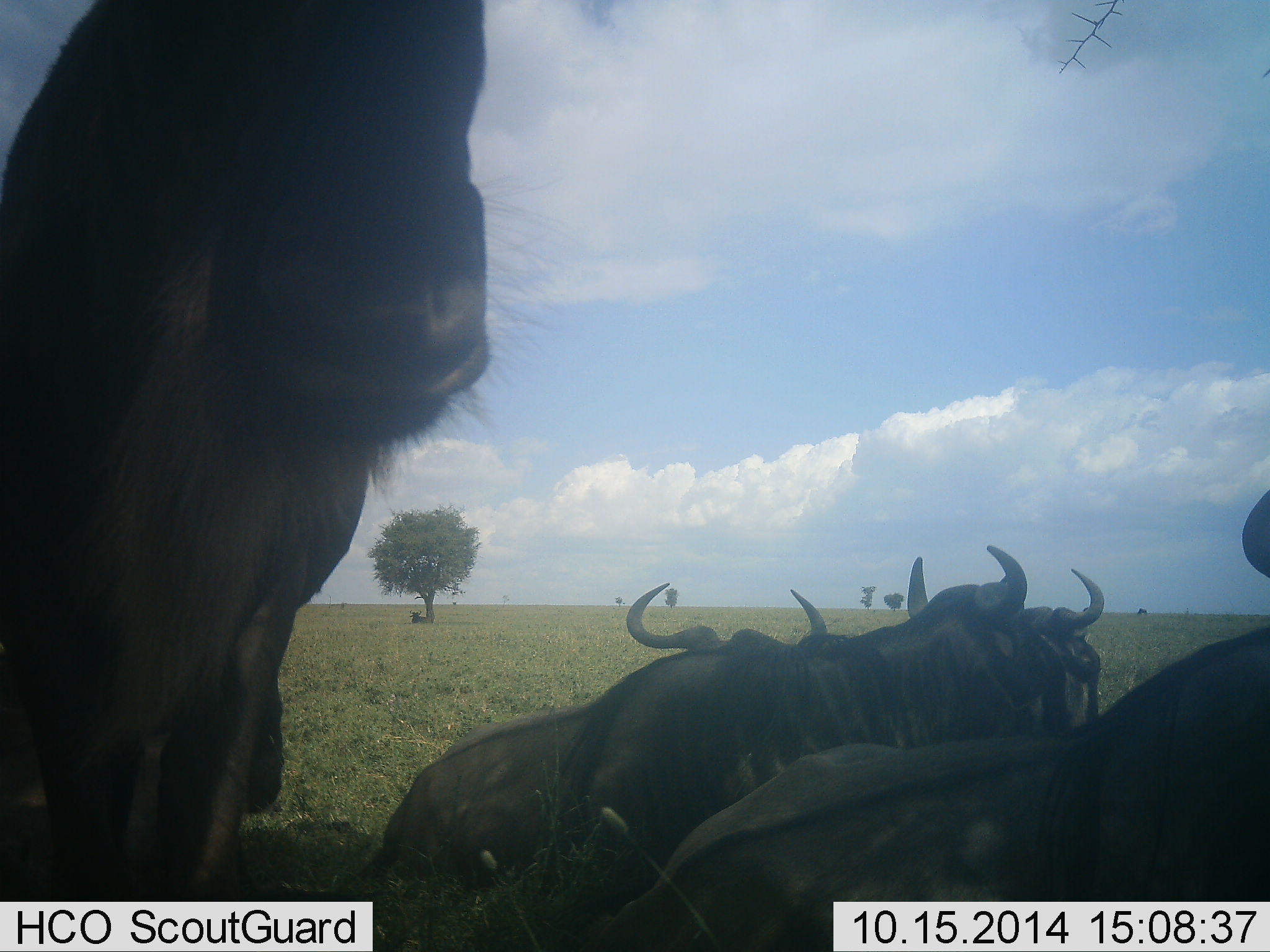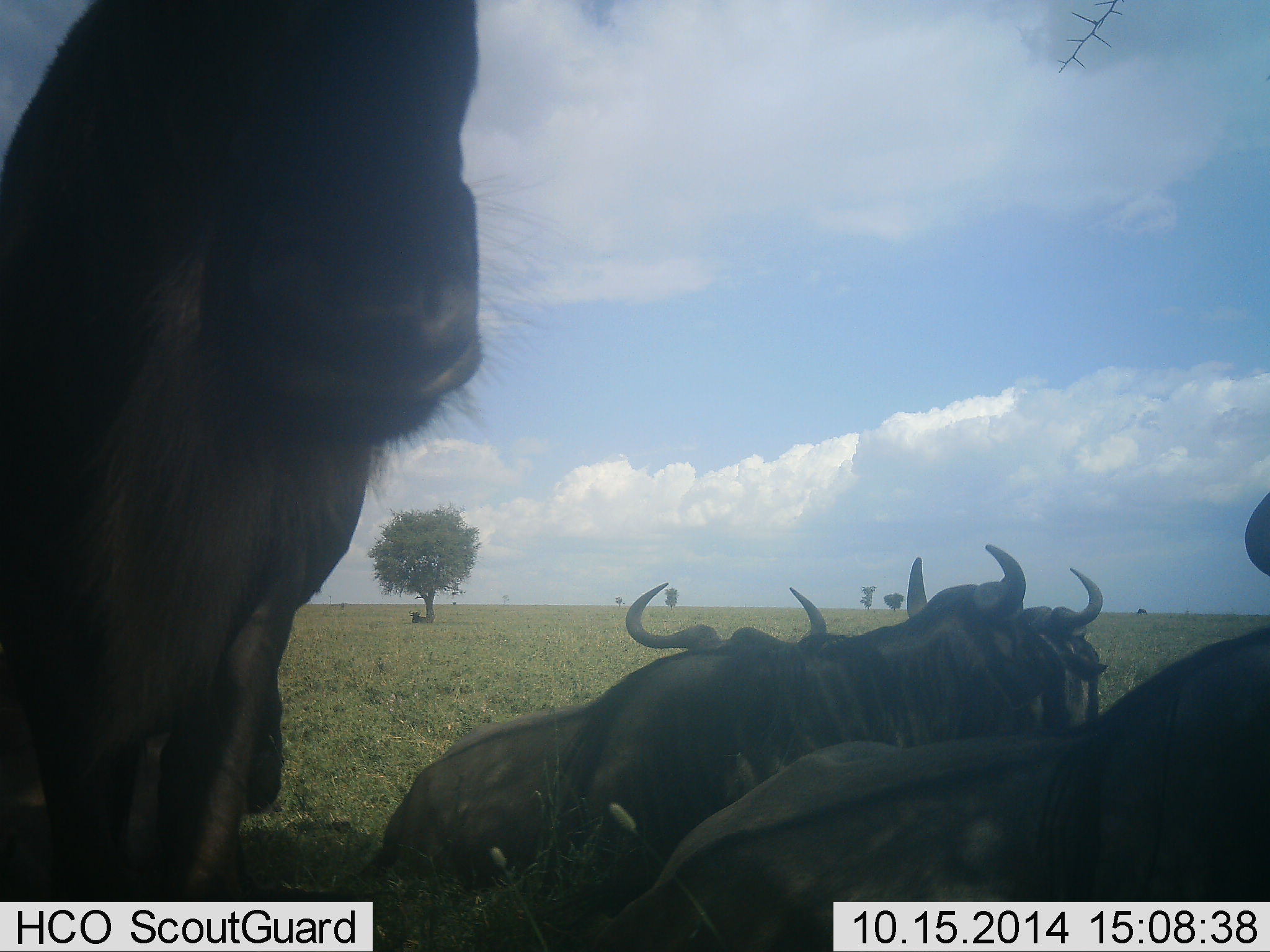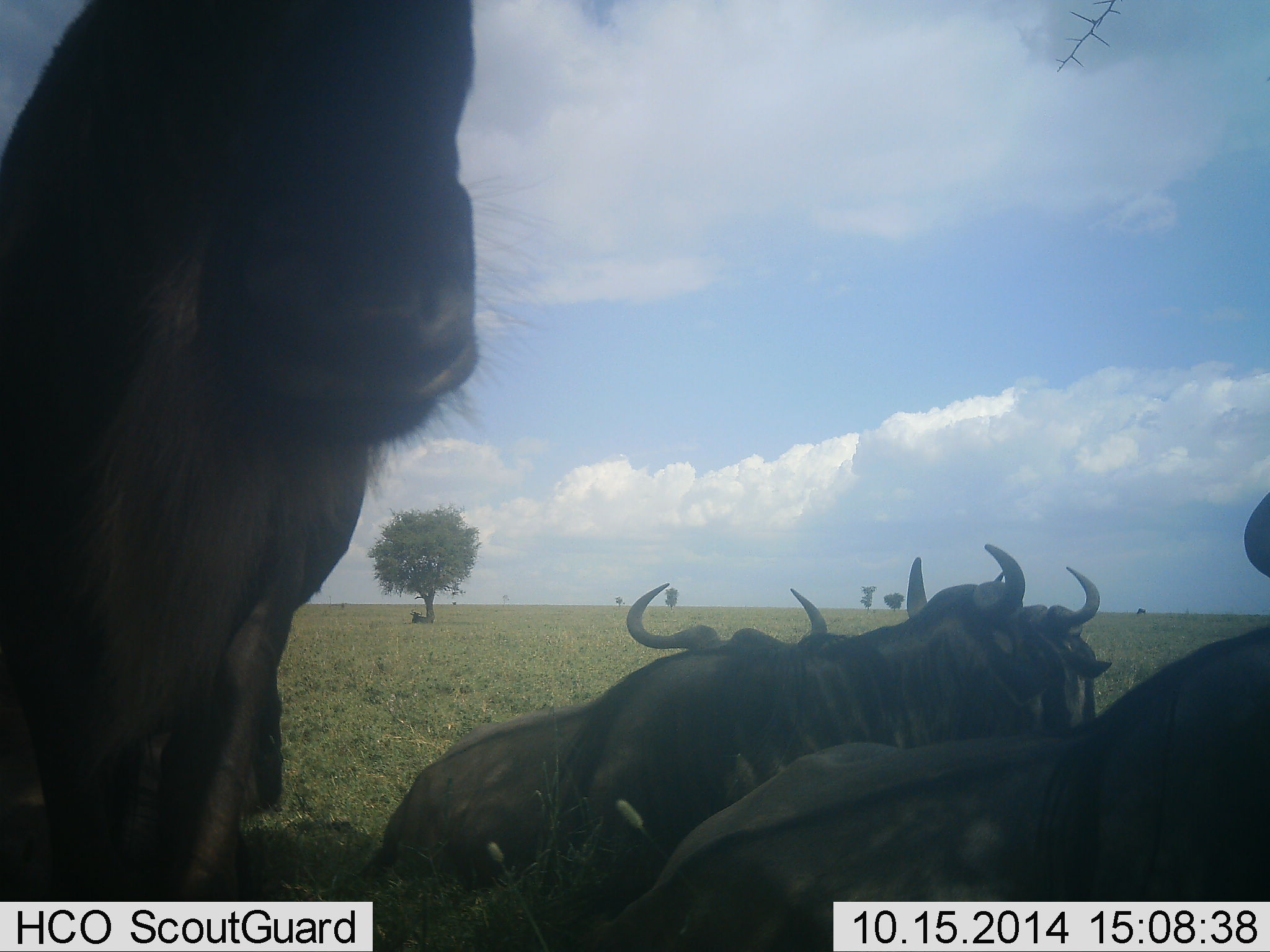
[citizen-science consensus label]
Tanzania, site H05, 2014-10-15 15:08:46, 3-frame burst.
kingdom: Animalia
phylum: Chordata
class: Mammalia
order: Artiodactyla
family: Bovidae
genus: Connochaetes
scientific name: Connochaetes taurinus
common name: blue wildebeest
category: wildebeest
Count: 5.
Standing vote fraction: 80%.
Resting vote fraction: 90%.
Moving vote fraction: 0%.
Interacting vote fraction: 10%.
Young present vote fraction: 0%.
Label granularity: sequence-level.